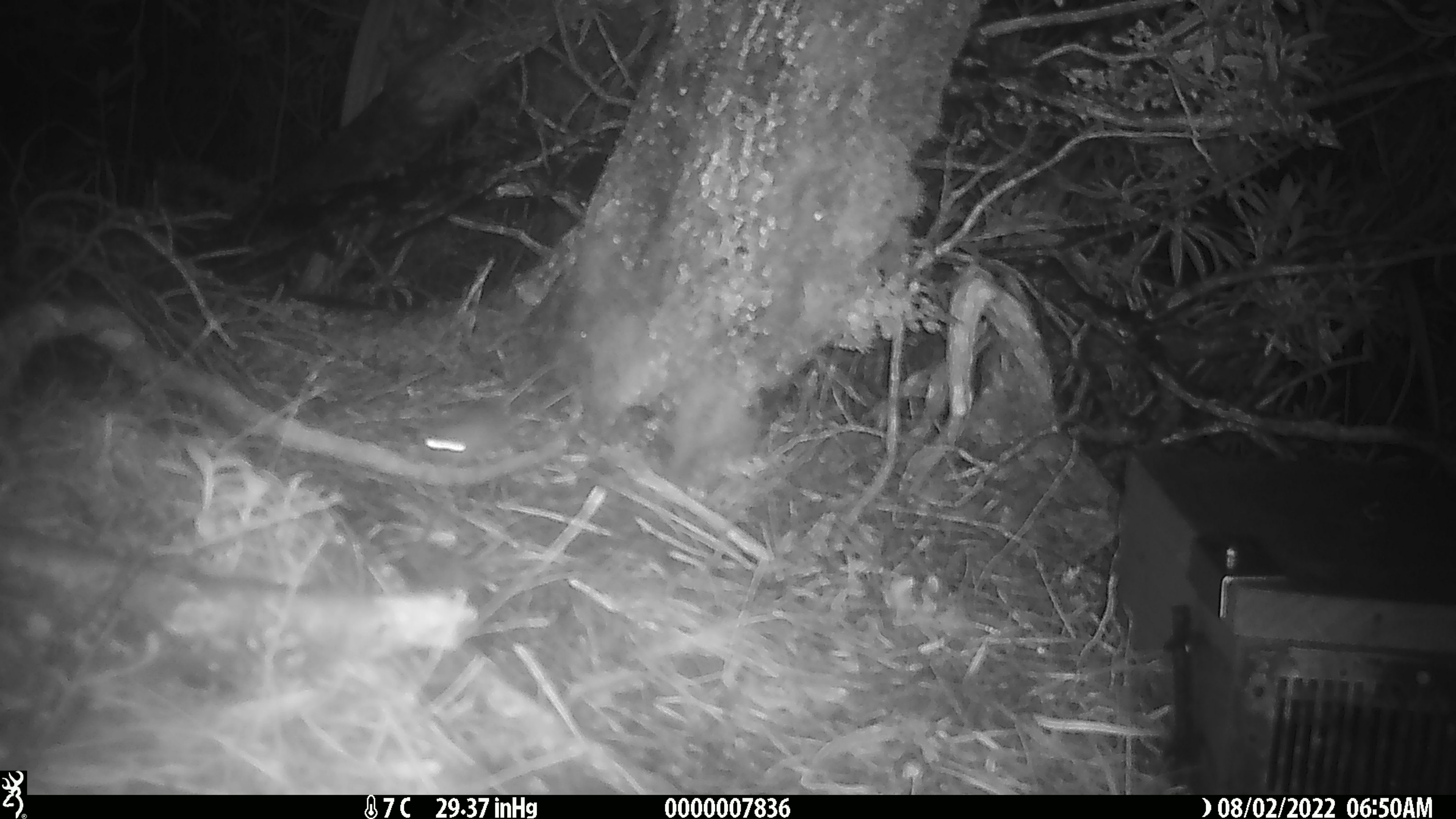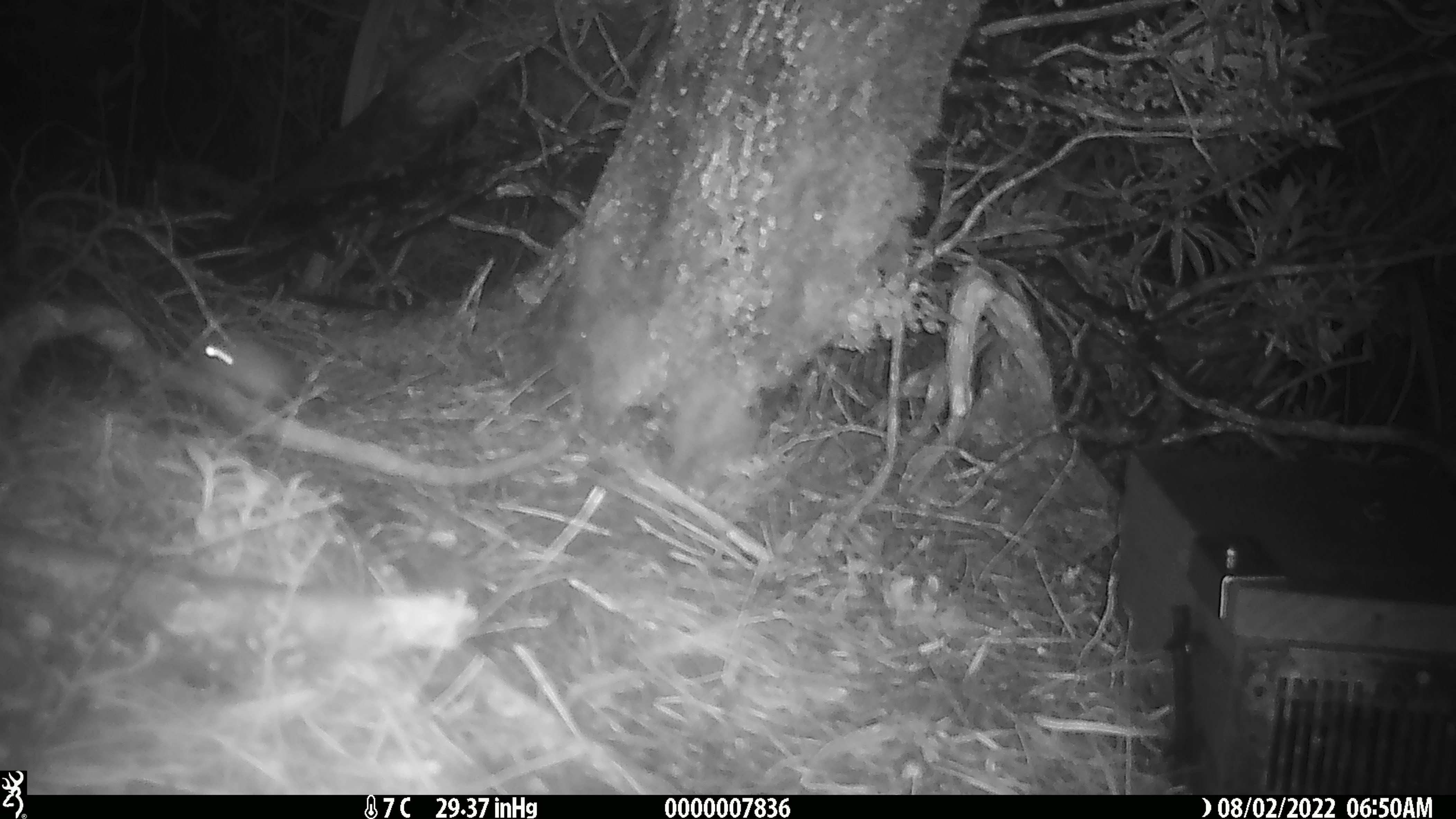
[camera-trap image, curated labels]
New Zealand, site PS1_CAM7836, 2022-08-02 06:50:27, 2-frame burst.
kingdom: Animalia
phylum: Chordata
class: Mammalia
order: Rodentia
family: Muridae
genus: Mus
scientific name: Mus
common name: mouse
Mouse (Mus).